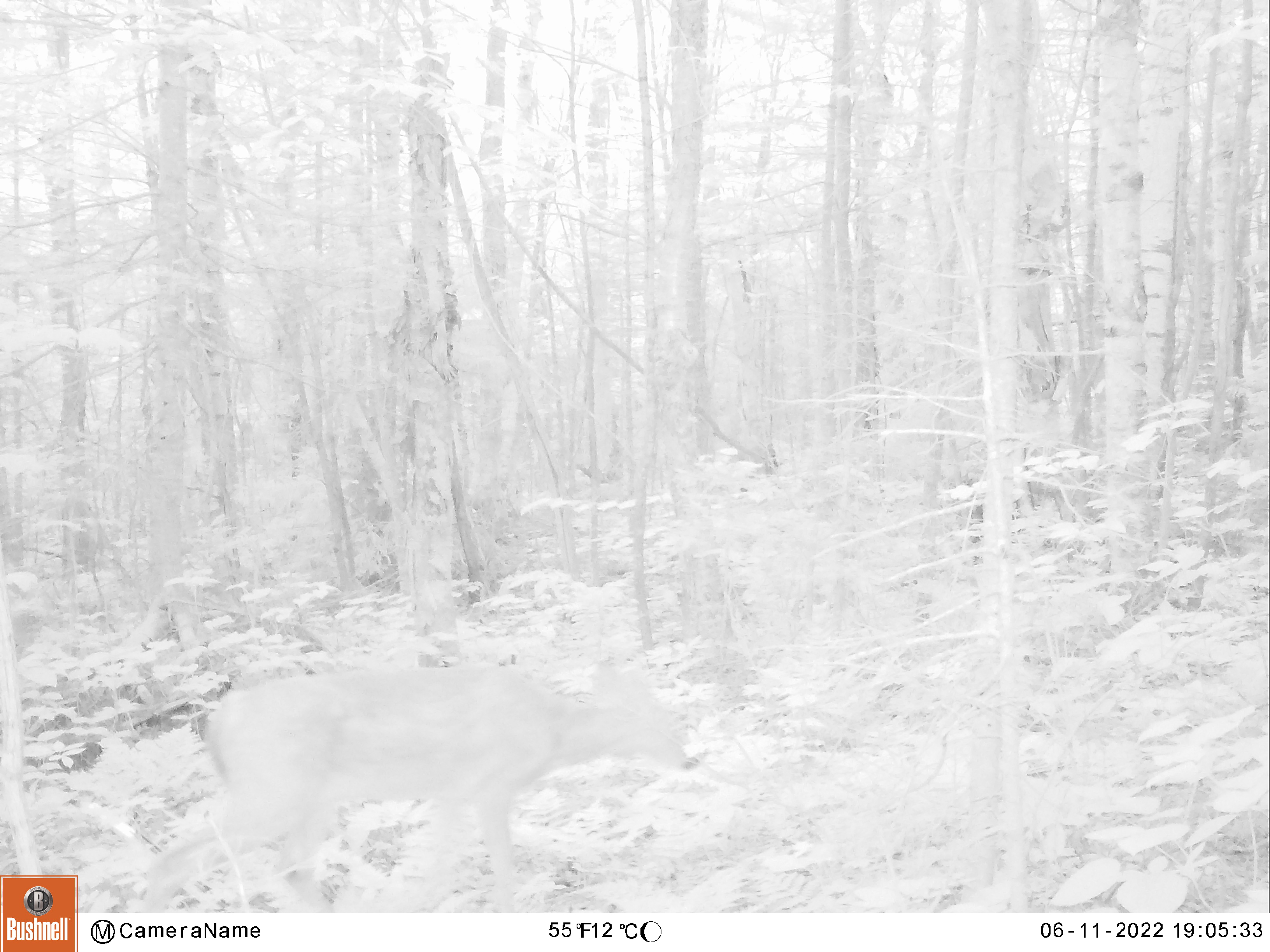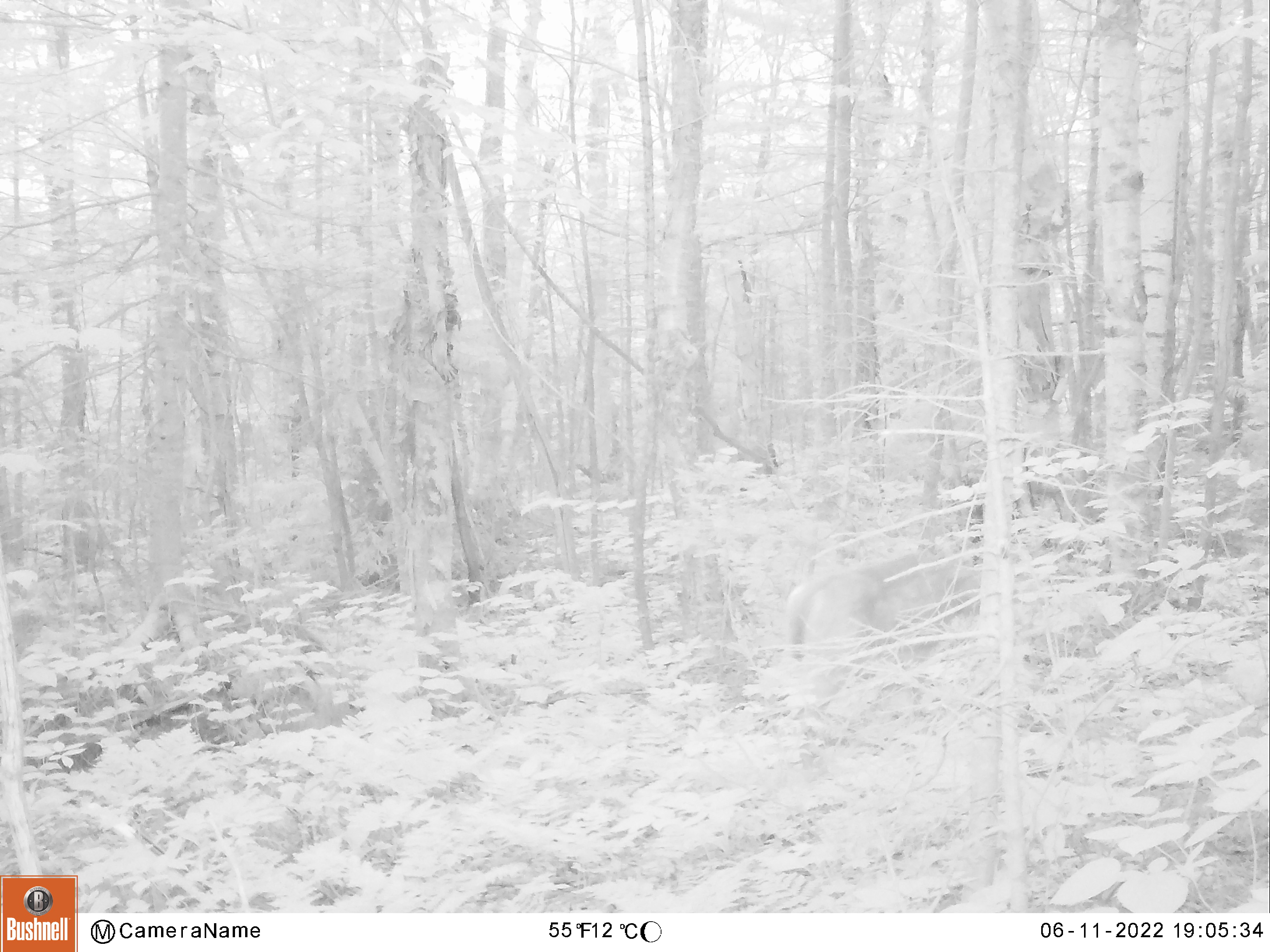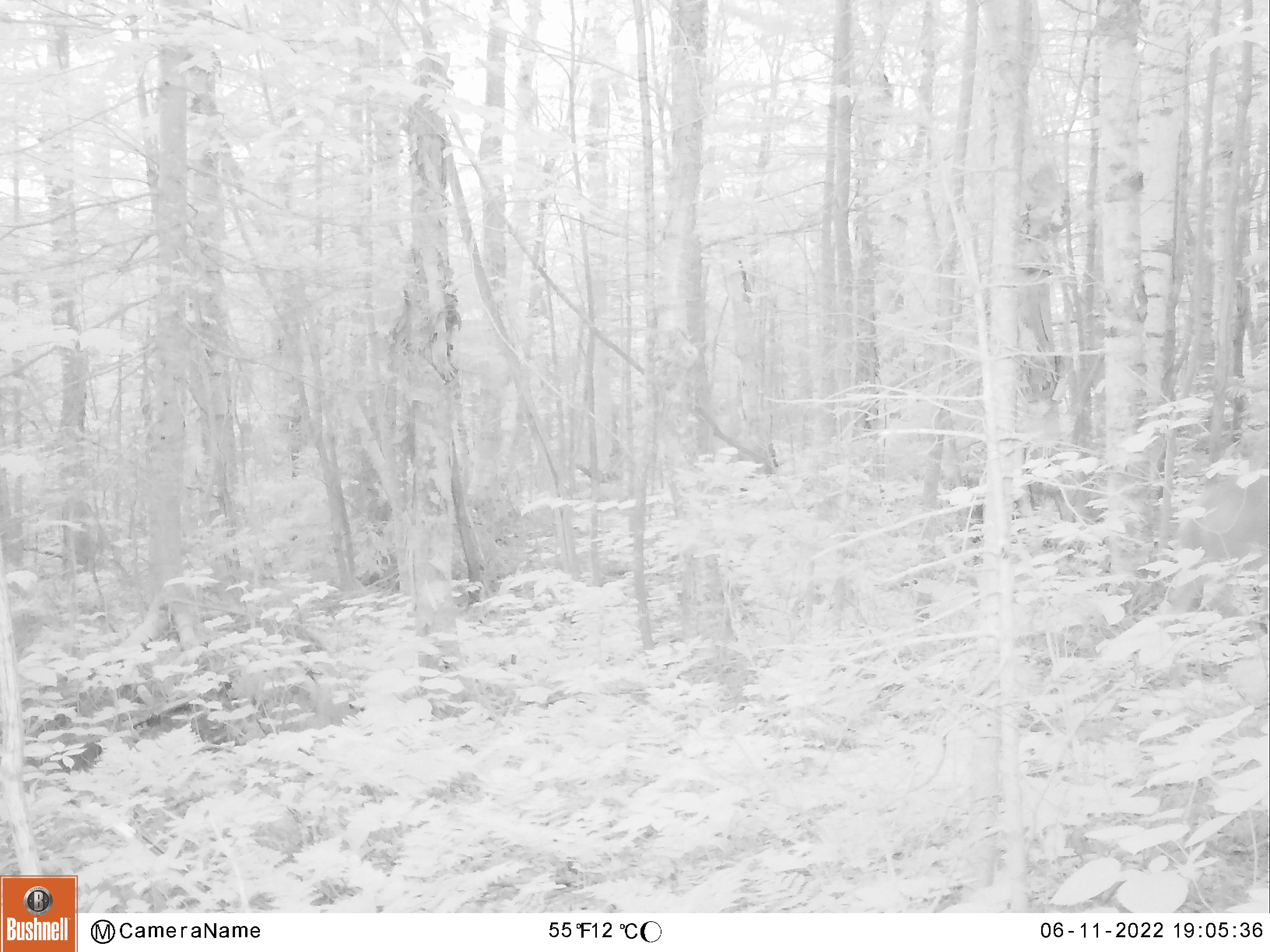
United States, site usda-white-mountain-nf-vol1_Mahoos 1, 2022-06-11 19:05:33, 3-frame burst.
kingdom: Animalia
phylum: Chordata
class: Mammalia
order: Artiodactyla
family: Cervidae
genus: Odocoileus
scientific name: Odocoileus virginianus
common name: white-tailed deer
White-tailed deer (Odocoileus virginianus).